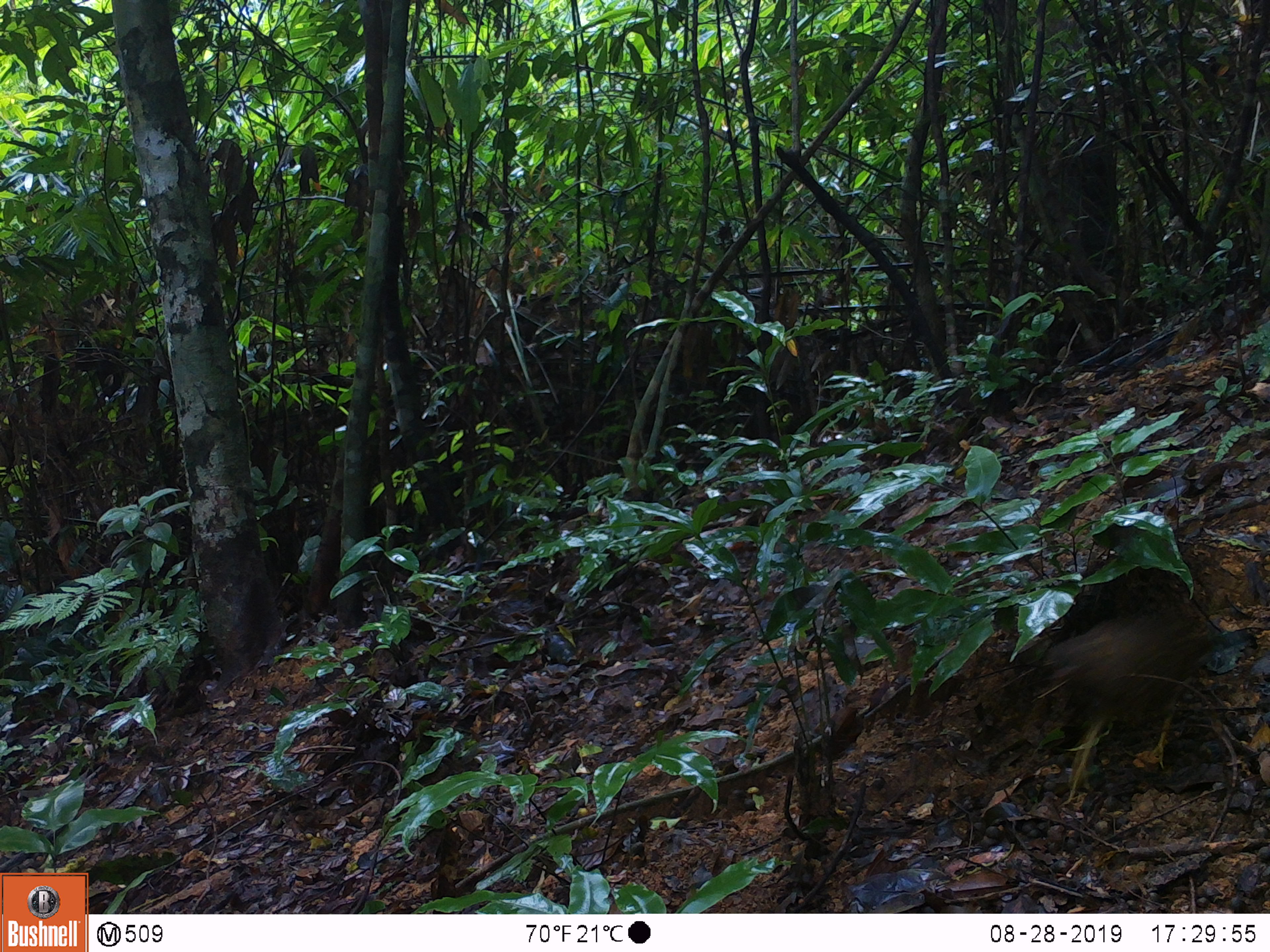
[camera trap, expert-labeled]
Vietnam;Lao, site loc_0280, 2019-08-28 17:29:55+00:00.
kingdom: Animalia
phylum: Chordata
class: Aves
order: Galliformes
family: Phasianidae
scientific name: Phasianidae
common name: partridge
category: unidentified partridge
Unidentified partridge (partridge) (Phasianidae). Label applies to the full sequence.